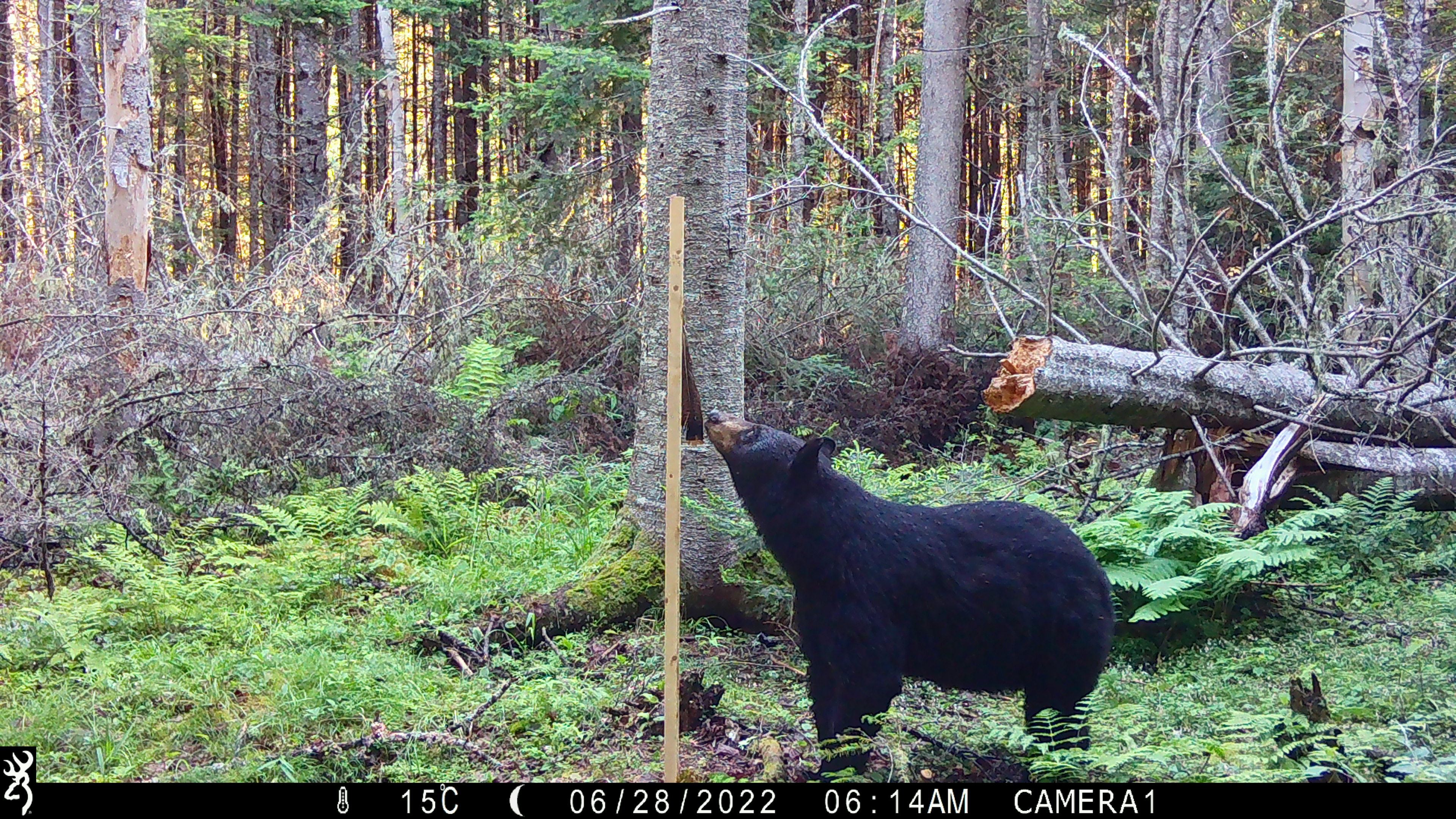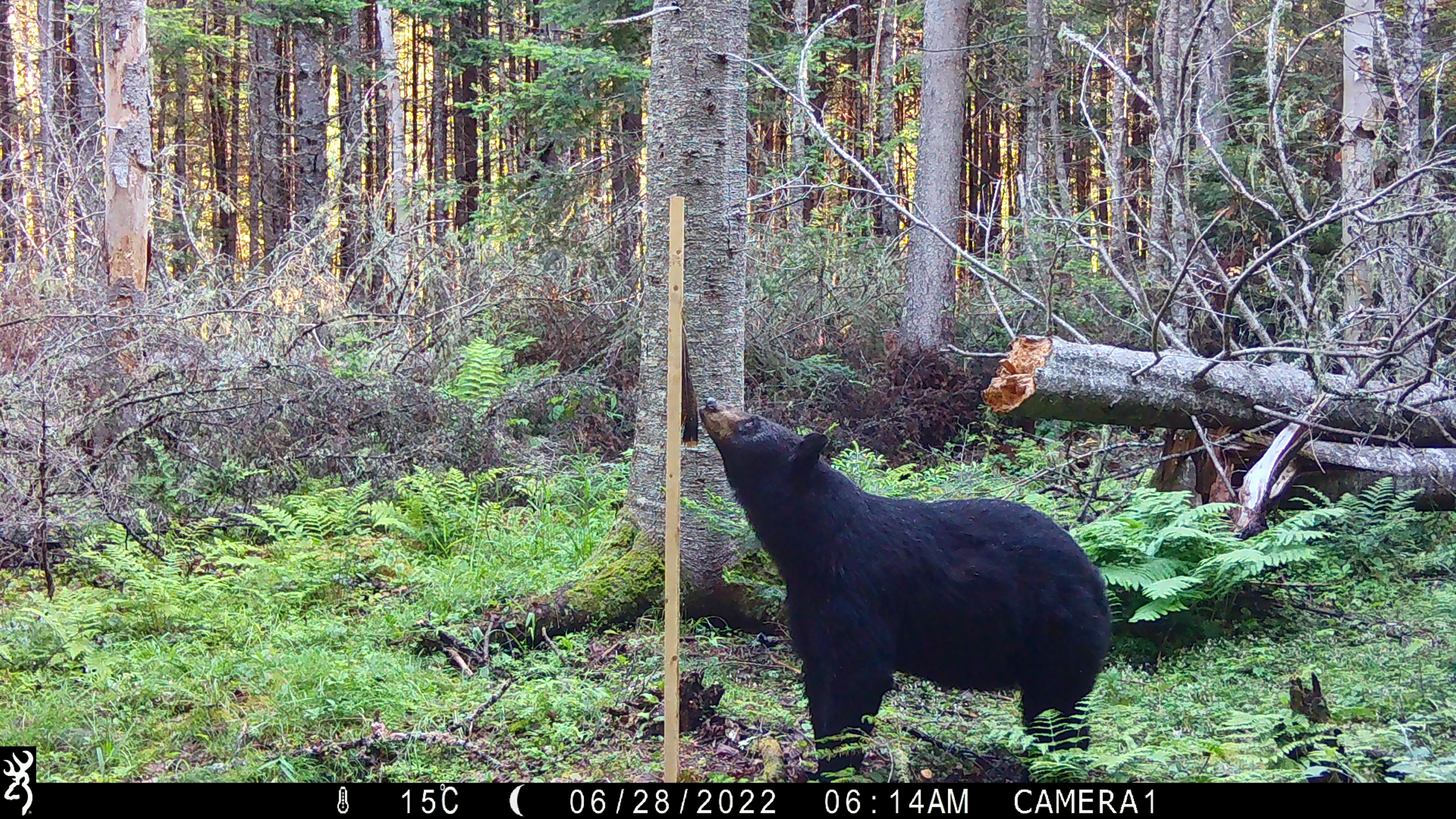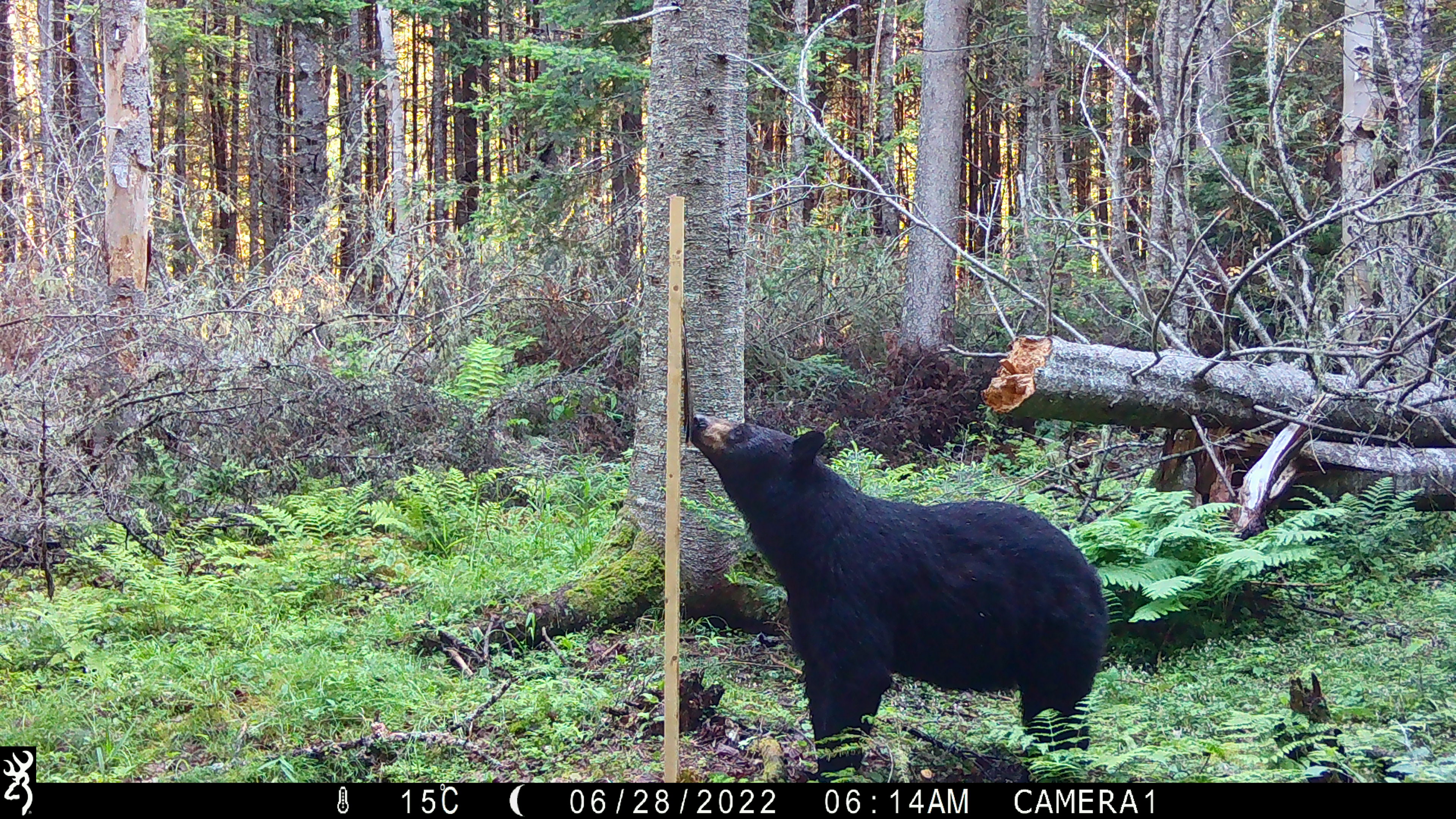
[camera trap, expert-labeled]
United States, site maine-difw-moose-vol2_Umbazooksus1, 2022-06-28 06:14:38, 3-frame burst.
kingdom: Animalia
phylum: Chordata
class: Mammalia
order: Carnivora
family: Ursidae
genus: Ursus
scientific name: Ursus americanus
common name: black bear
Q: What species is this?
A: Black bear (Ursus americanus).